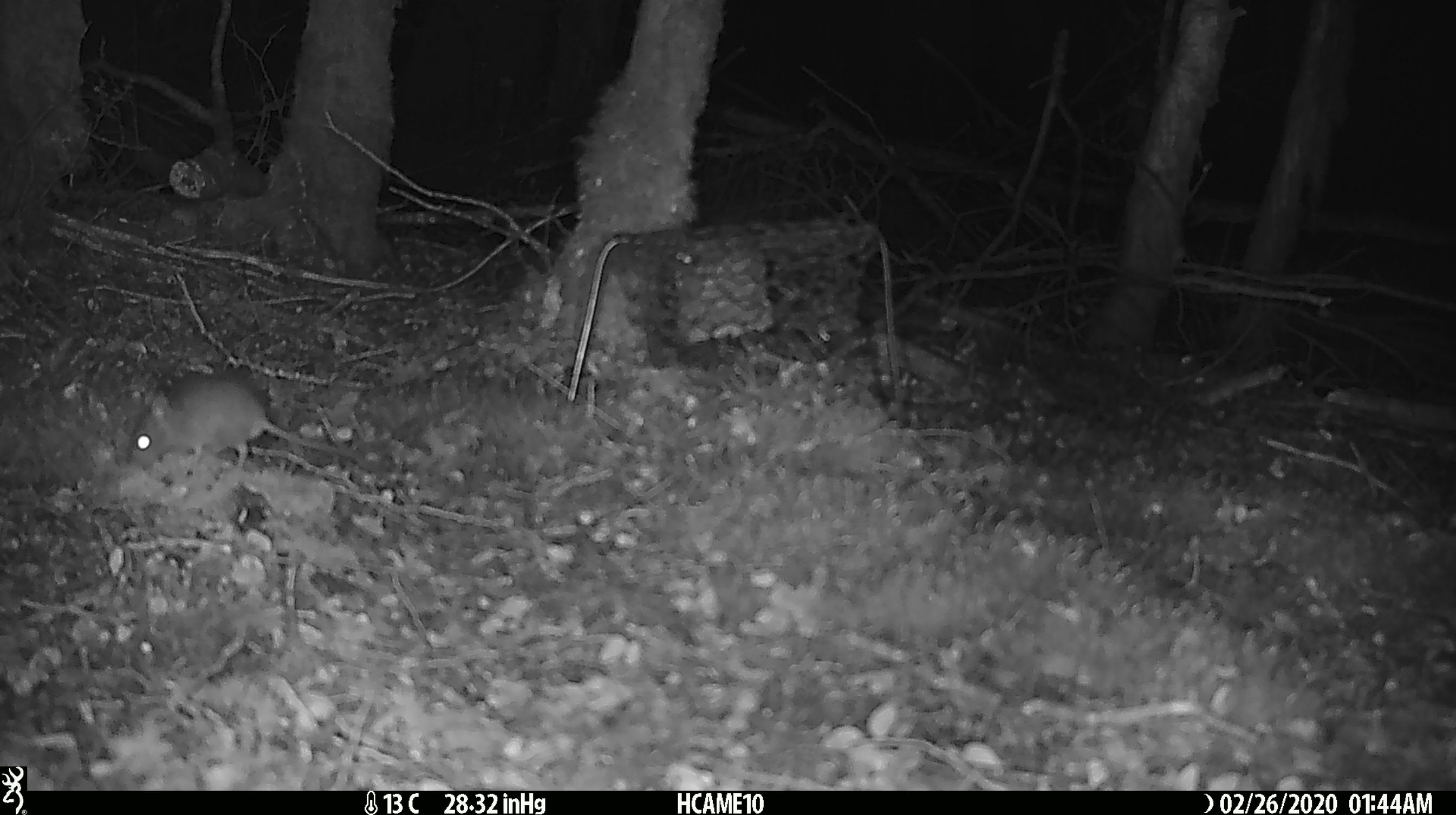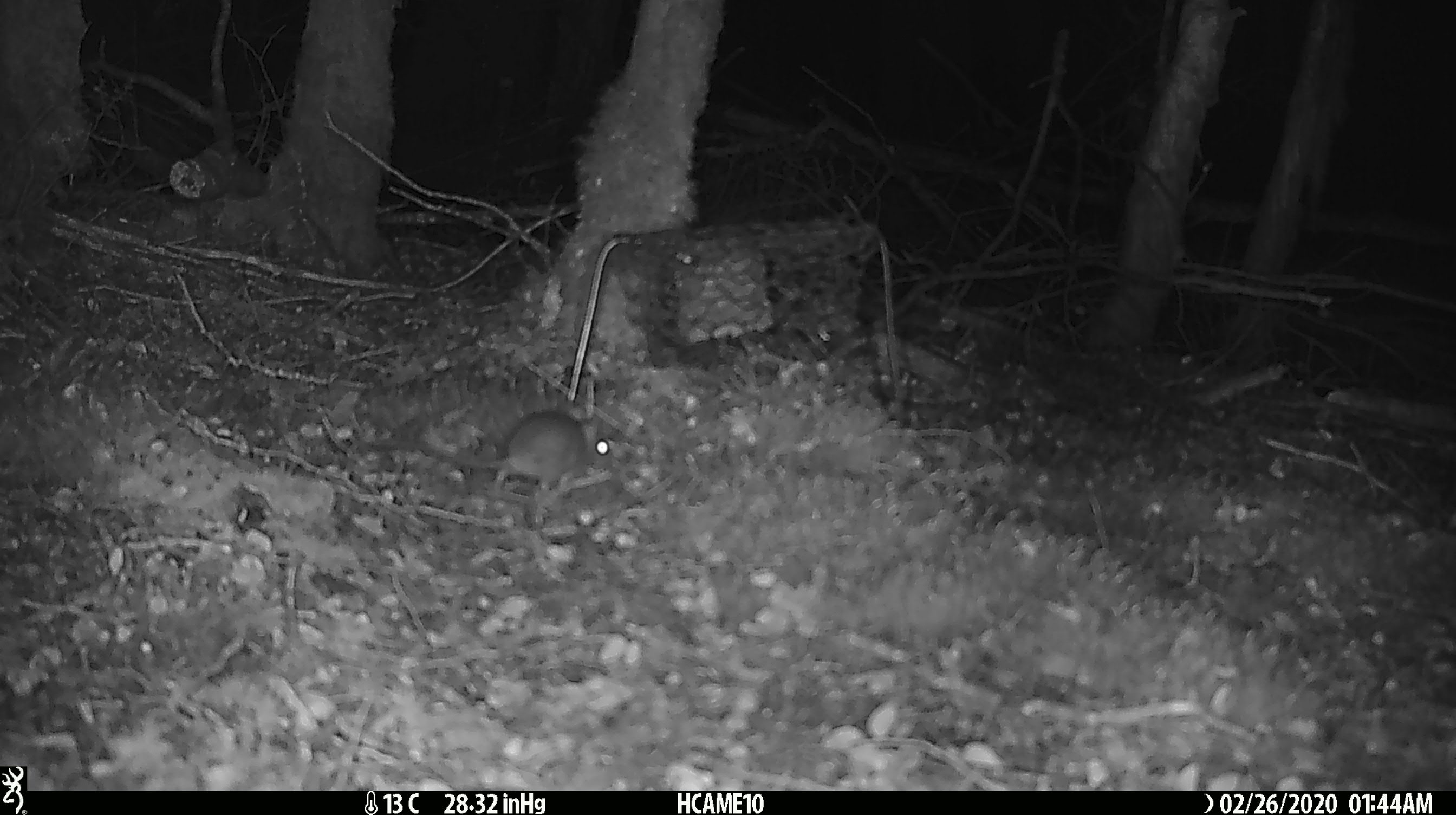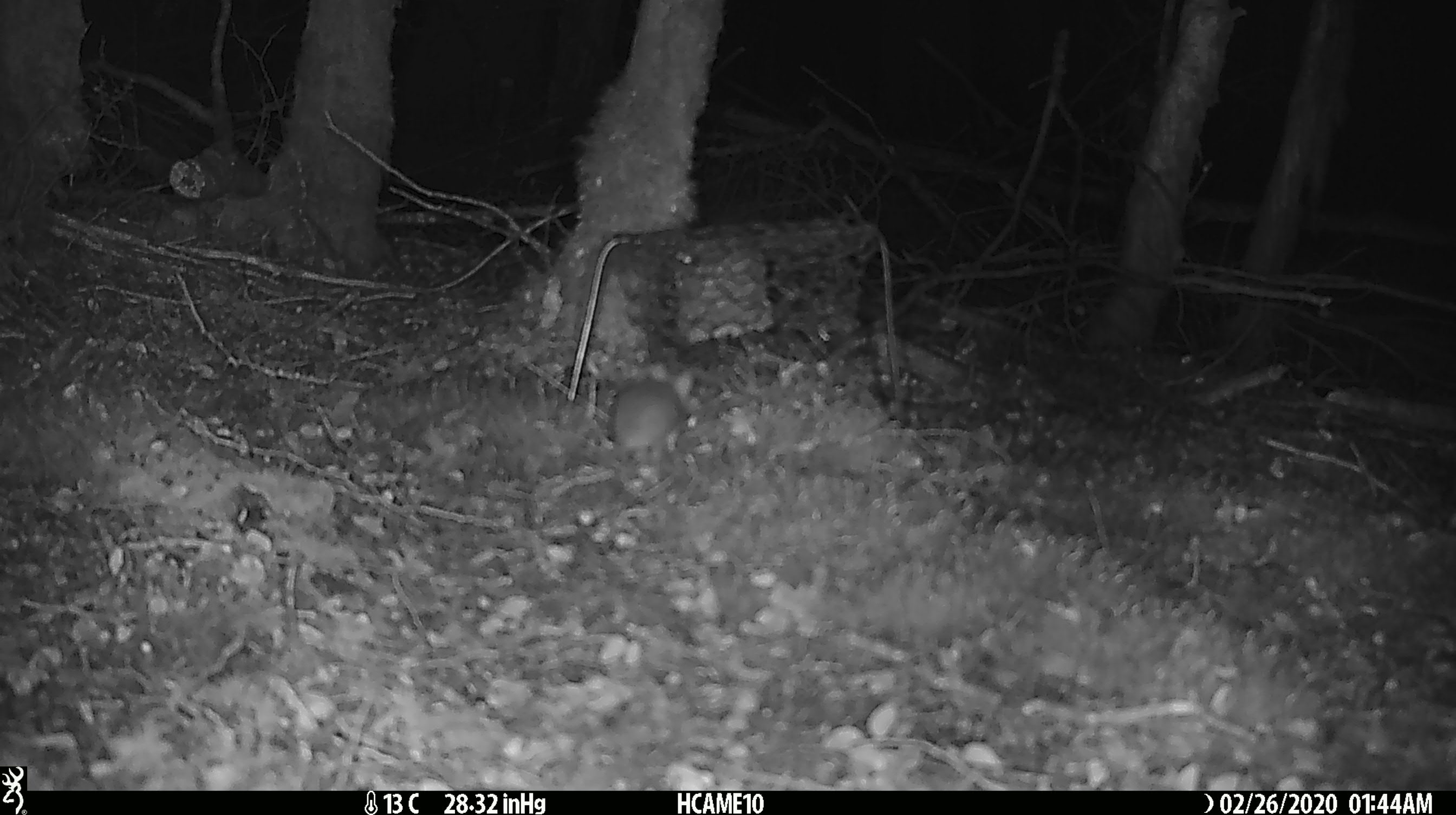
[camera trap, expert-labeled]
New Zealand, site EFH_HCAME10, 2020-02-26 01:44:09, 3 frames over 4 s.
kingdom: Animalia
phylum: Chordata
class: Mammalia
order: Rodentia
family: Muridae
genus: Mus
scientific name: Mus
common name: mouse